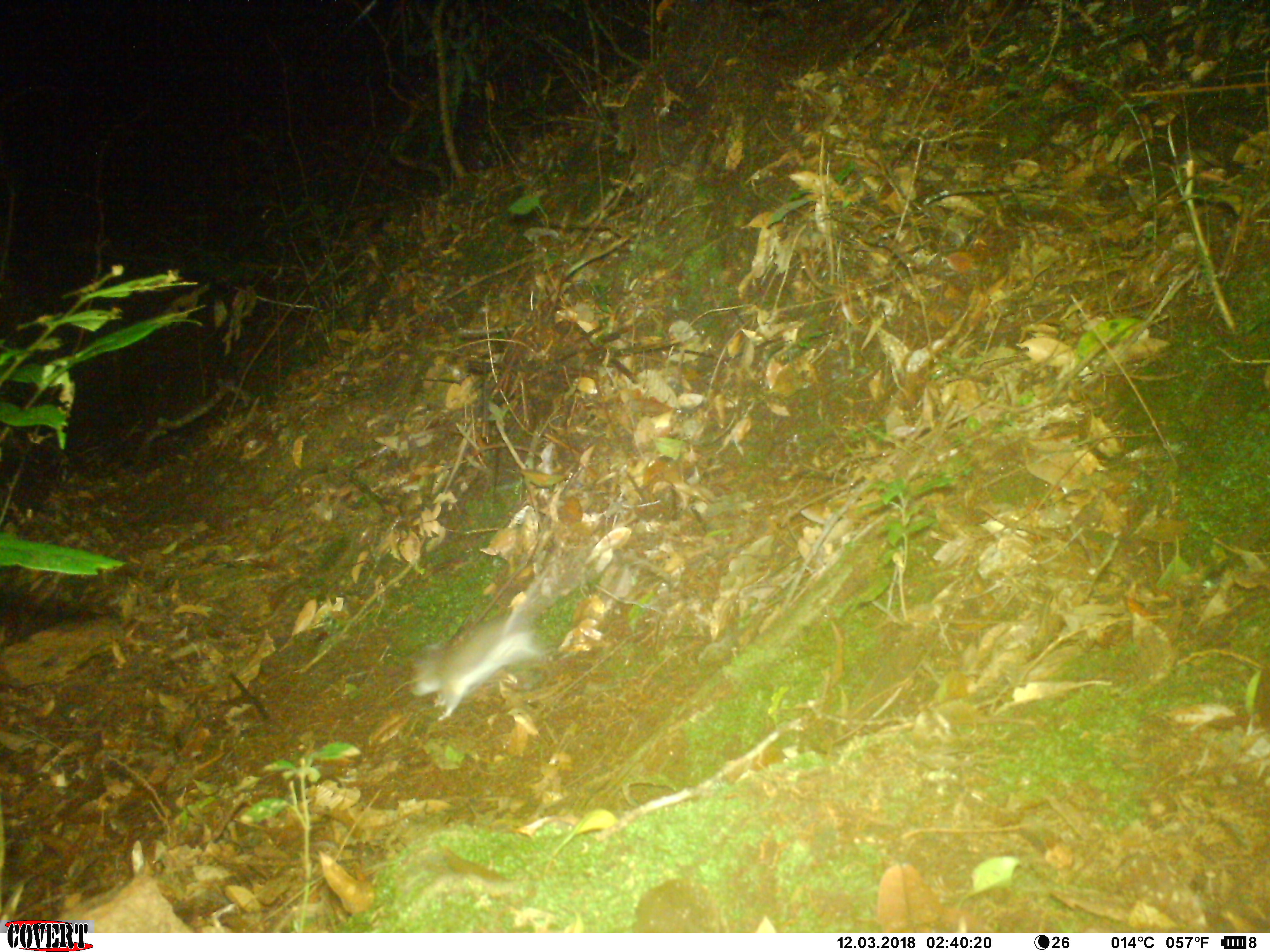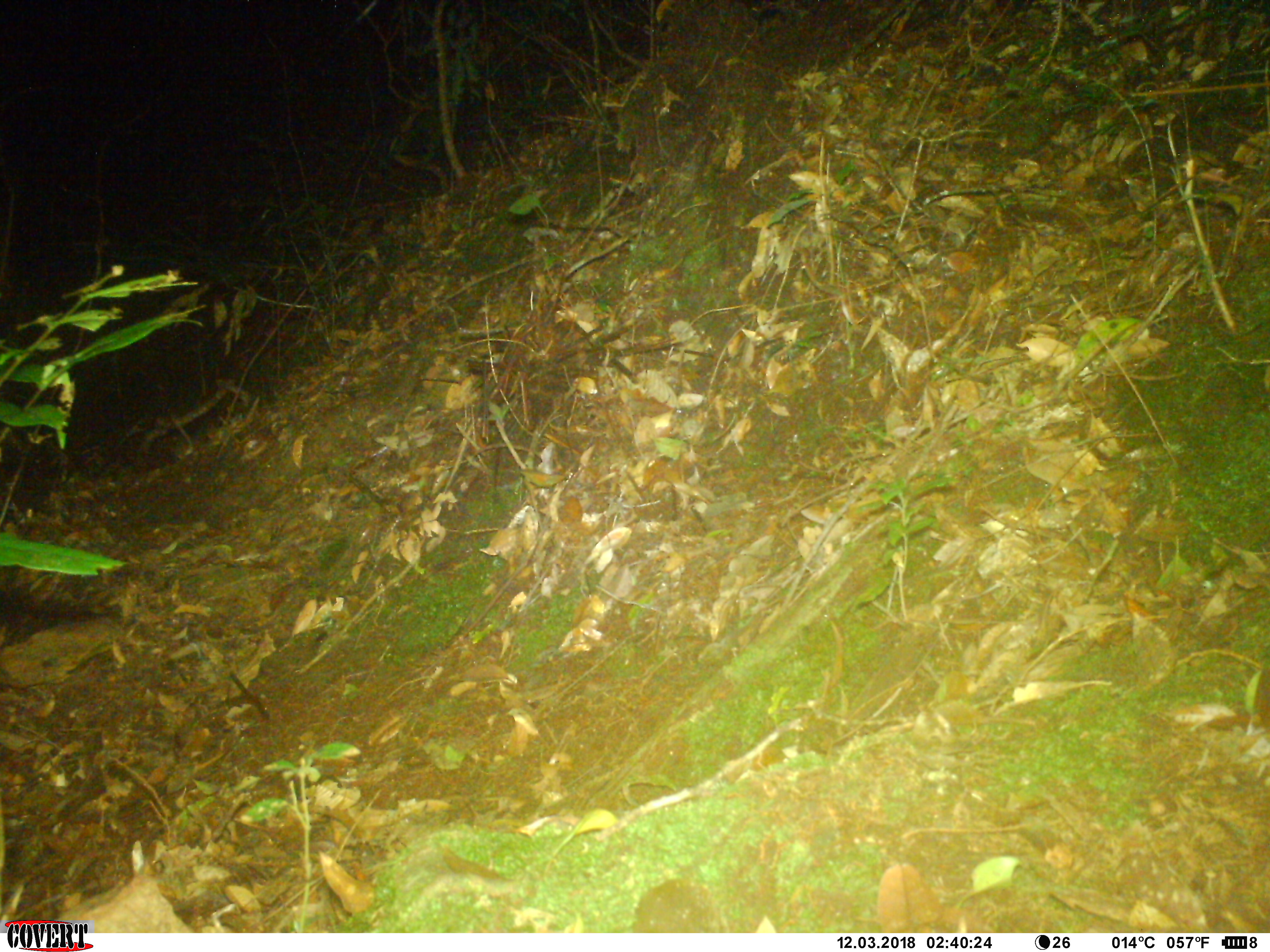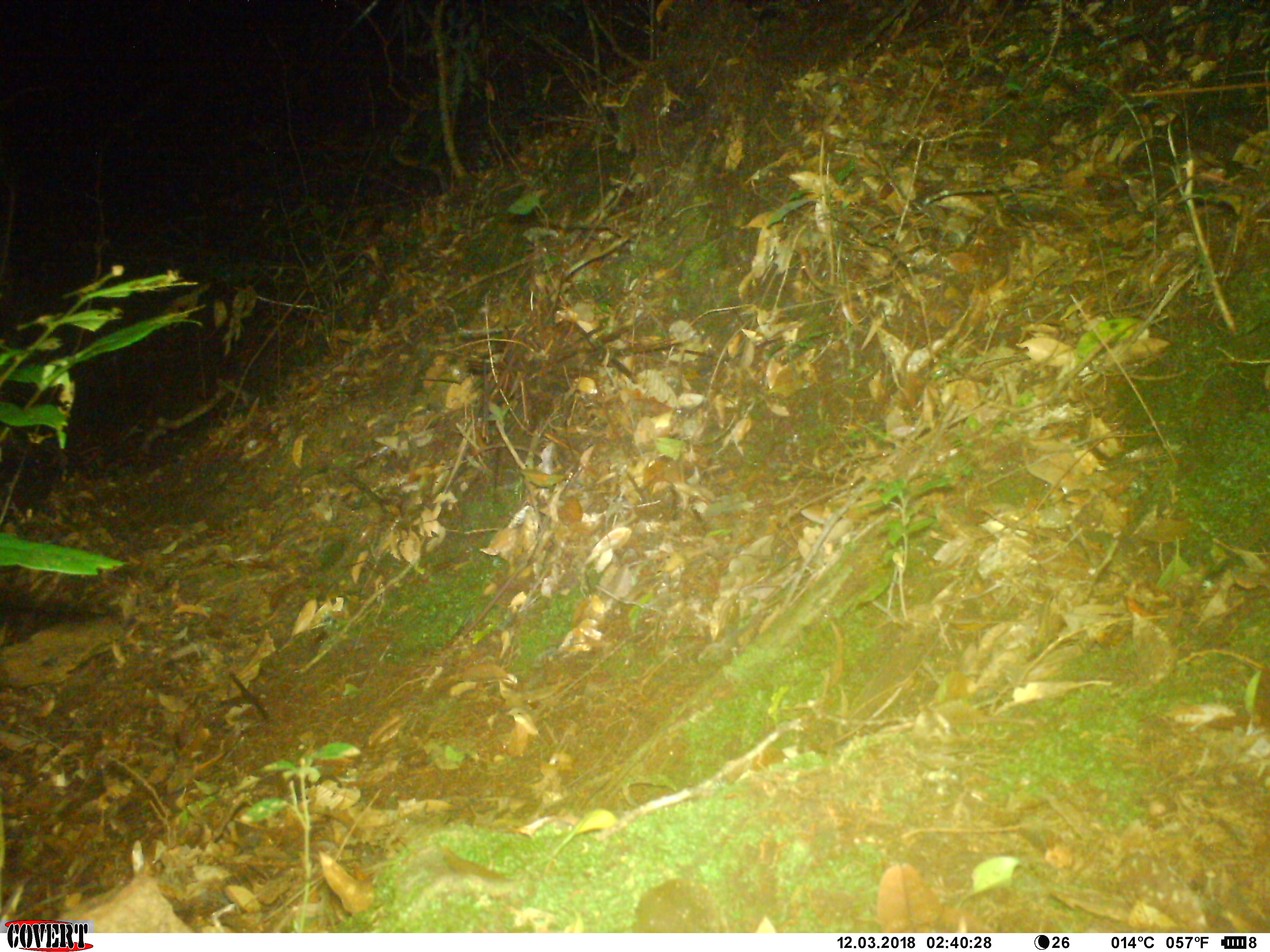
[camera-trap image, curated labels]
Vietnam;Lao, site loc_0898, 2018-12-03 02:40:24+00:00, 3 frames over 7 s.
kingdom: Animalia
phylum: Chordata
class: Mammalia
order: Rodentia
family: Muridae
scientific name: Muridae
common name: old-world mice and rats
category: unidentified murid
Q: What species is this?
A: Unidentified murid (old-world mice and rats) (Muridae).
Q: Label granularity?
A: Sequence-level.